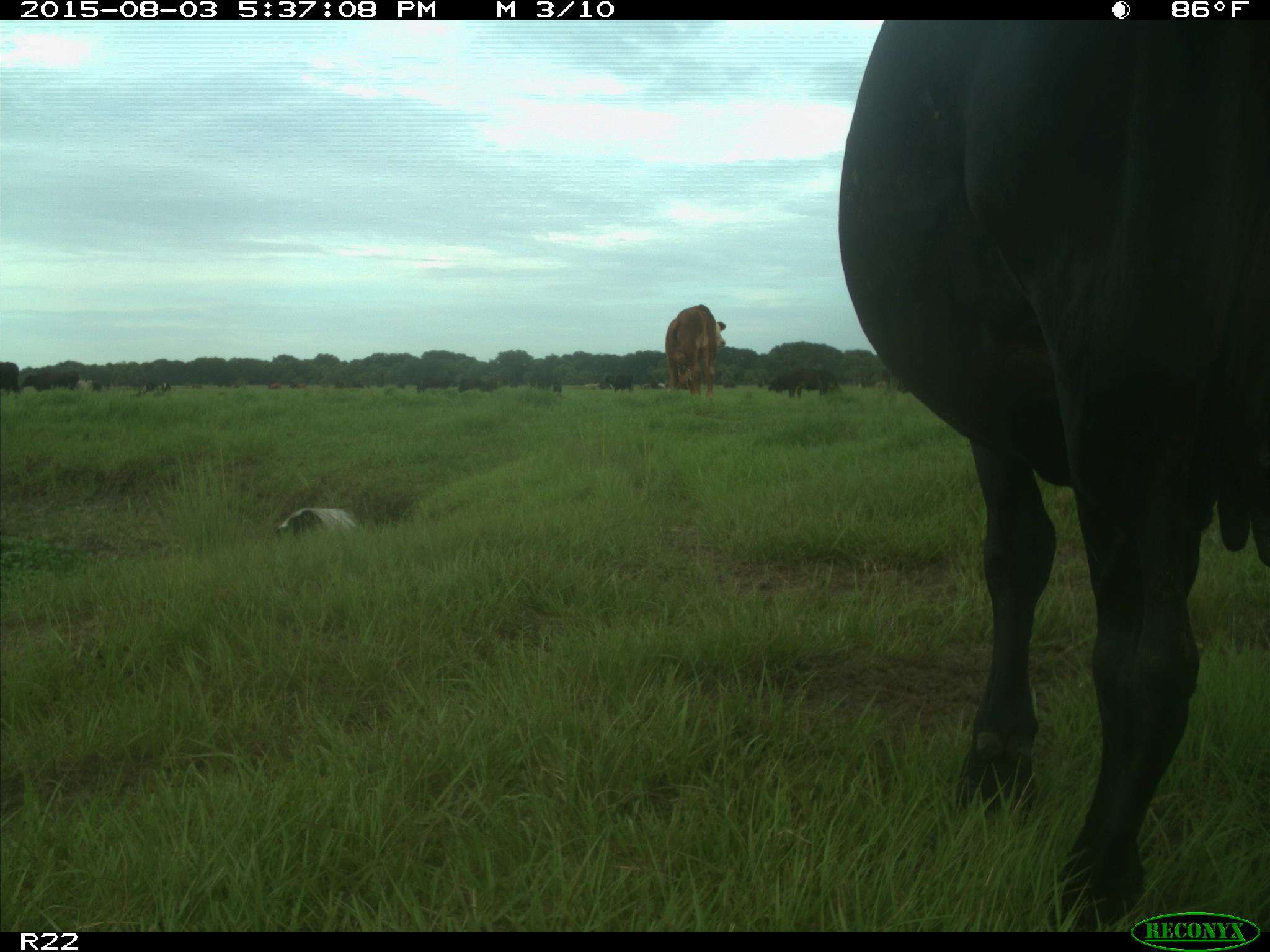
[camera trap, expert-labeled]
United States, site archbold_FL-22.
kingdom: Animalia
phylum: Chordata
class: Mammalia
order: Artiodactyla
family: Bovidae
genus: Bos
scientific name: Bos taurus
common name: domestic cow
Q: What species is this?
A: Bos taurus (domestic cow).